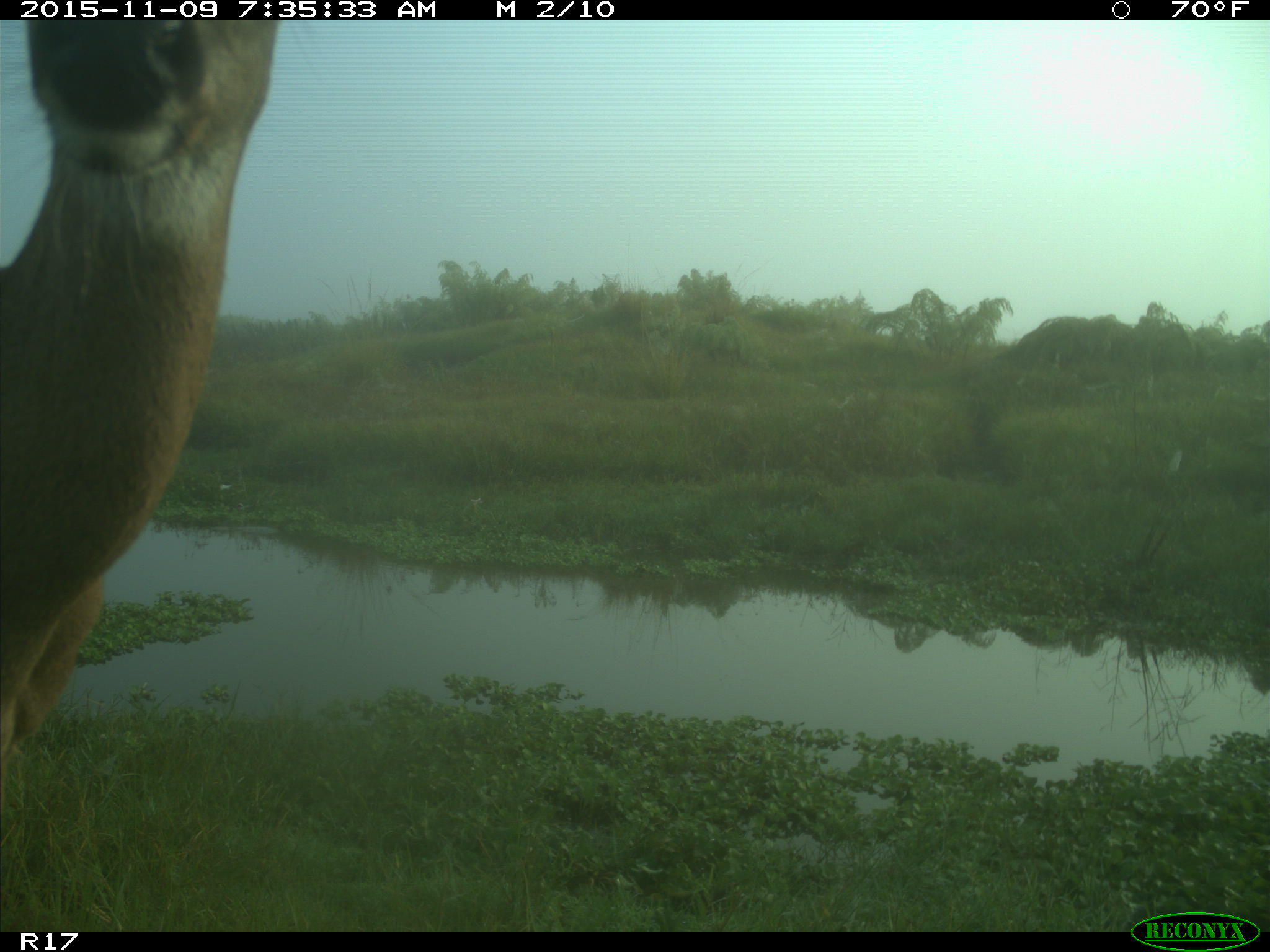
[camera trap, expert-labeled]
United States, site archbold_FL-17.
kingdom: Animalia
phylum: Chordata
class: Mammalia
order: Artiodactyla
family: Cervidae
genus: Odocoileus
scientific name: Odocoileus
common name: deer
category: unidentified deer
Unidentified deer (deer) (Odocoileus).